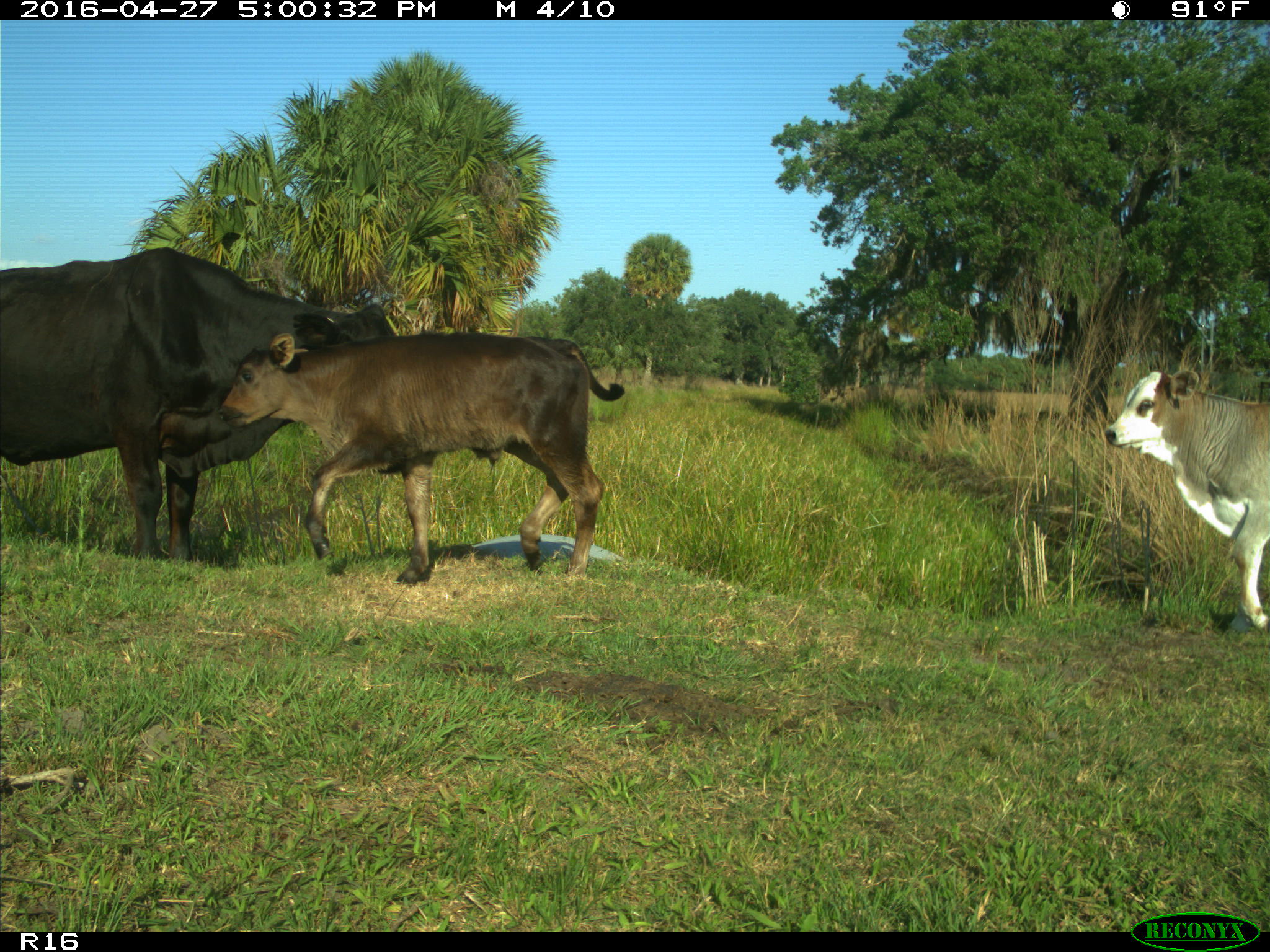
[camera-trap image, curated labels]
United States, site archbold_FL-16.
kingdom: Animalia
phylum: Chordata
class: Mammalia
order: Artiodactyla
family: Bovidae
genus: Bos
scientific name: Bos taurus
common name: domestic cow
Bos taurus (domestic cow).